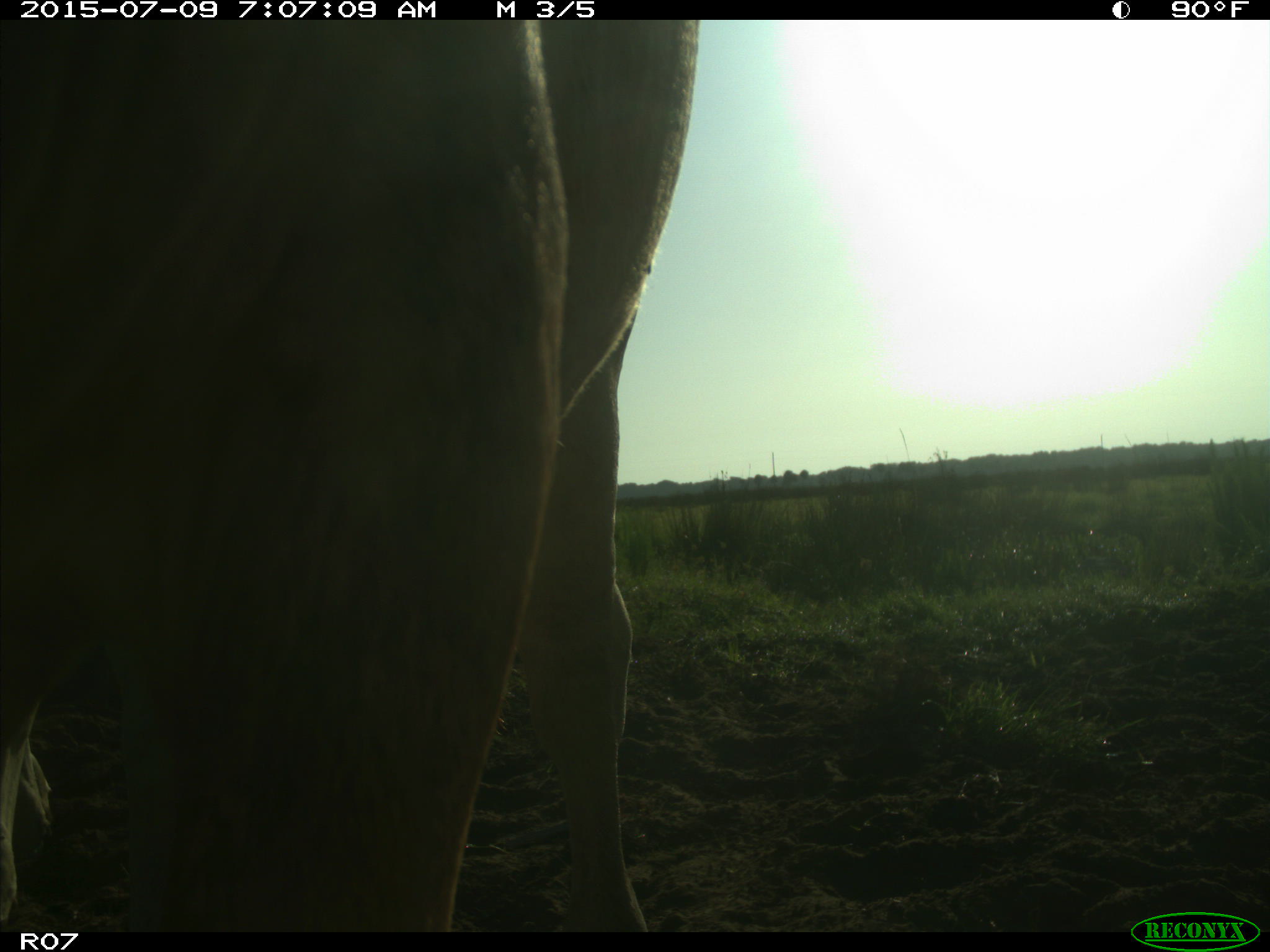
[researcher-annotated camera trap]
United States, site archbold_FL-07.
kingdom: Animalia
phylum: Chordata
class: Mammalia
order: Artiodactyla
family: Bovidae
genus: Bos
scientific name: Bos taurus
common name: domestic cow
Bos taurus (domestic cow).